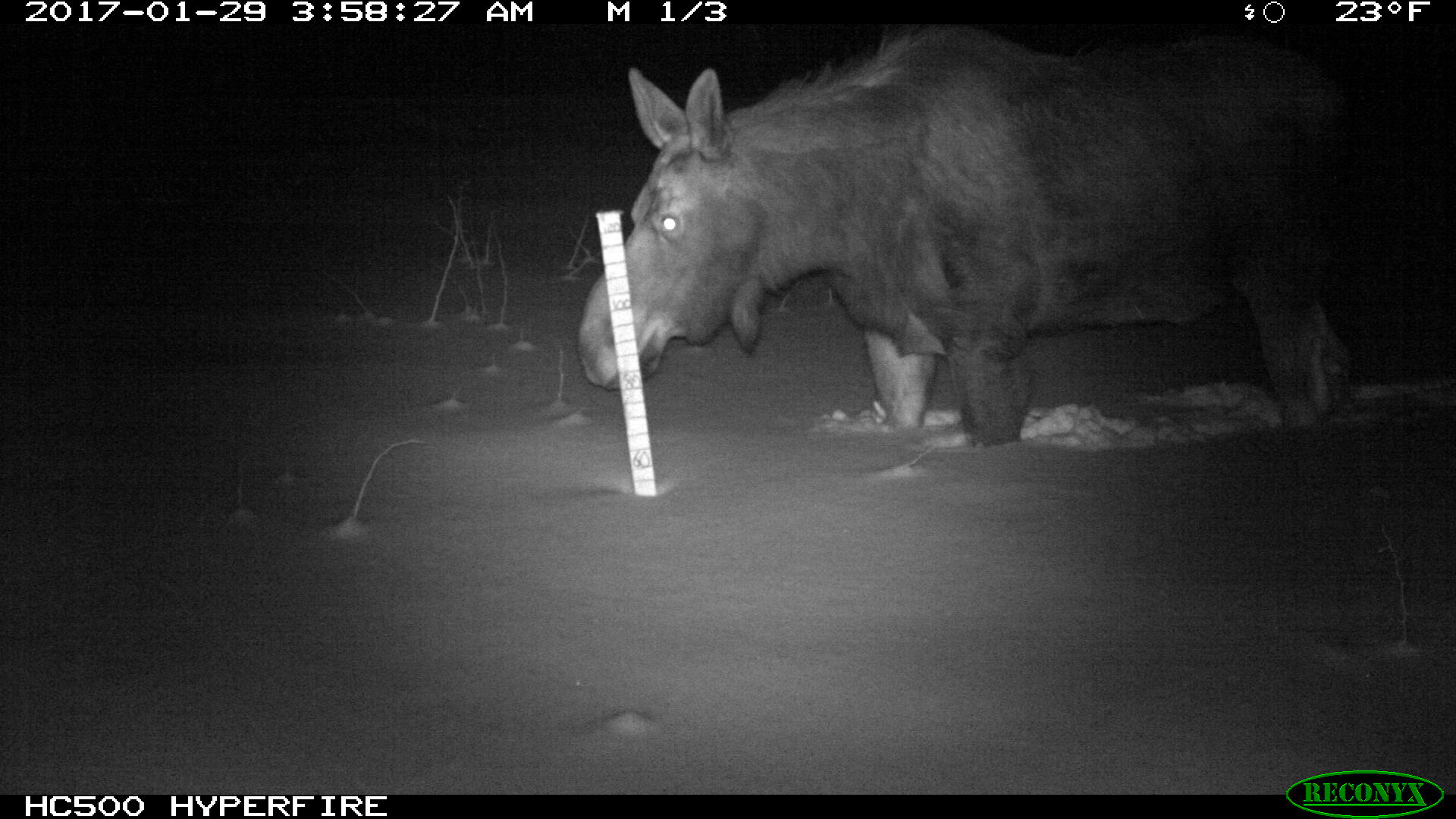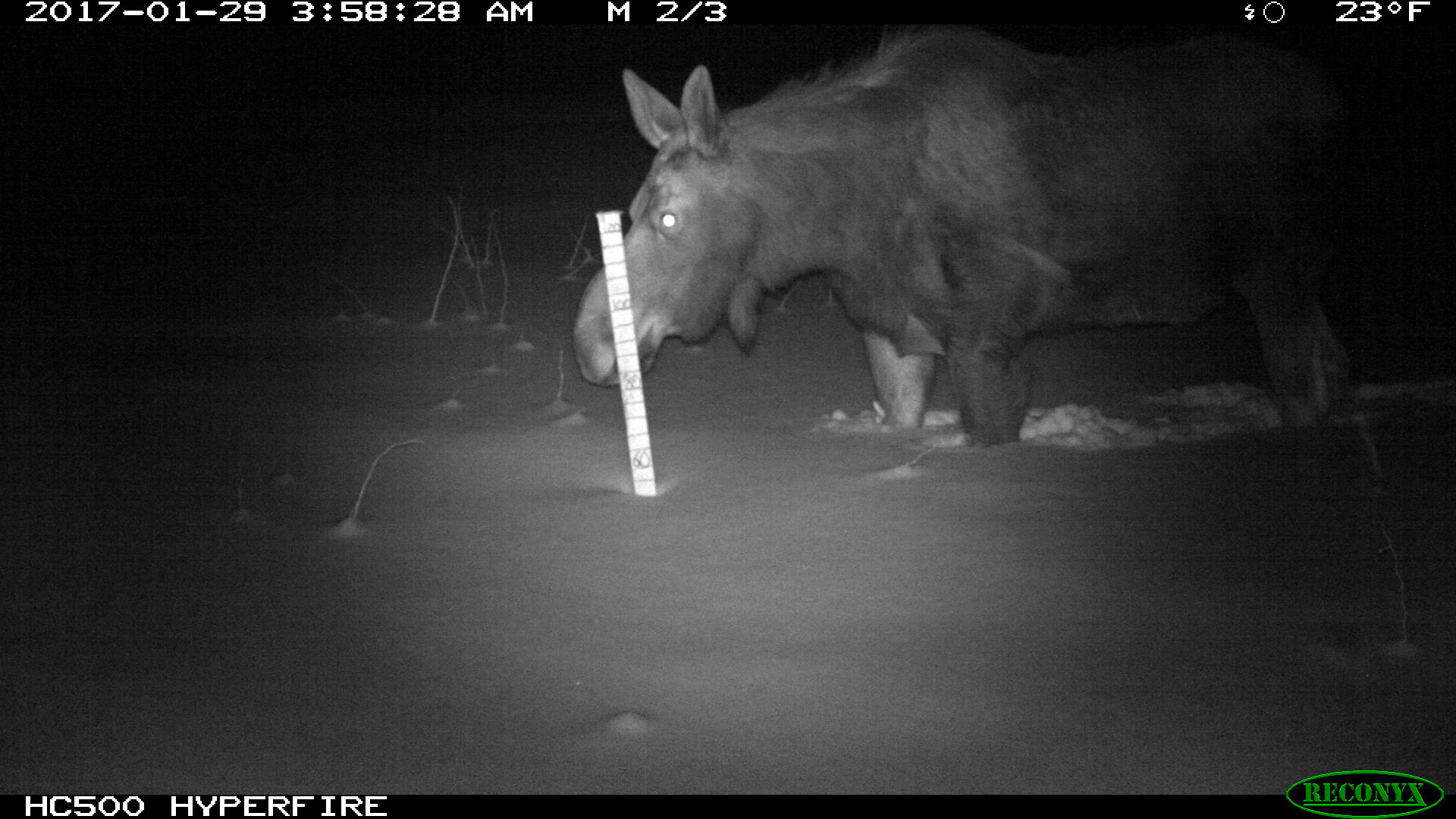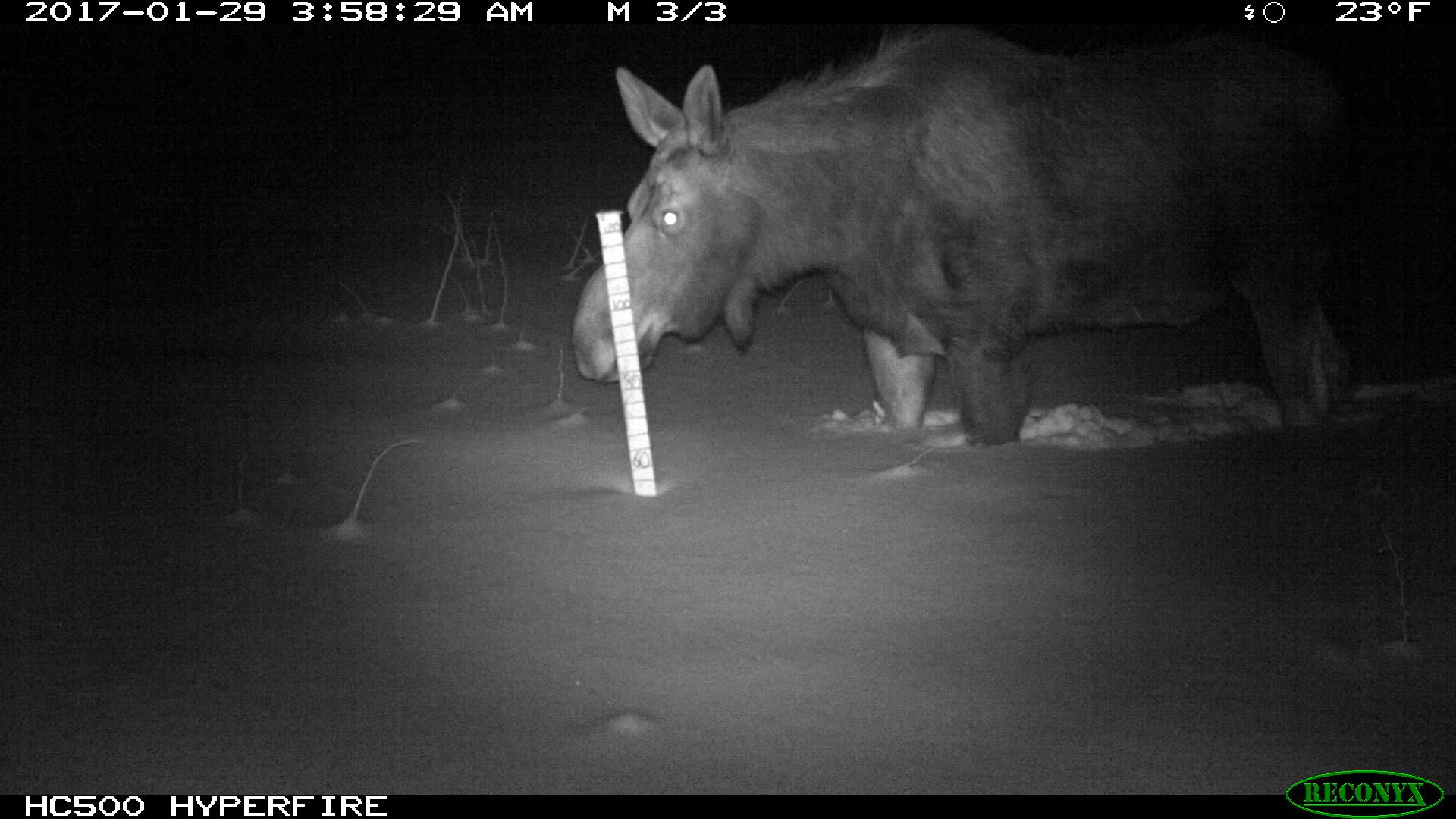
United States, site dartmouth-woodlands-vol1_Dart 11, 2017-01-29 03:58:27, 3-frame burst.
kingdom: Animalia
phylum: Chordata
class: Mammalia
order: Artiodactyla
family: Cervidae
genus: Alces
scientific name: Alces alces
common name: moose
Moose (Alces alces).